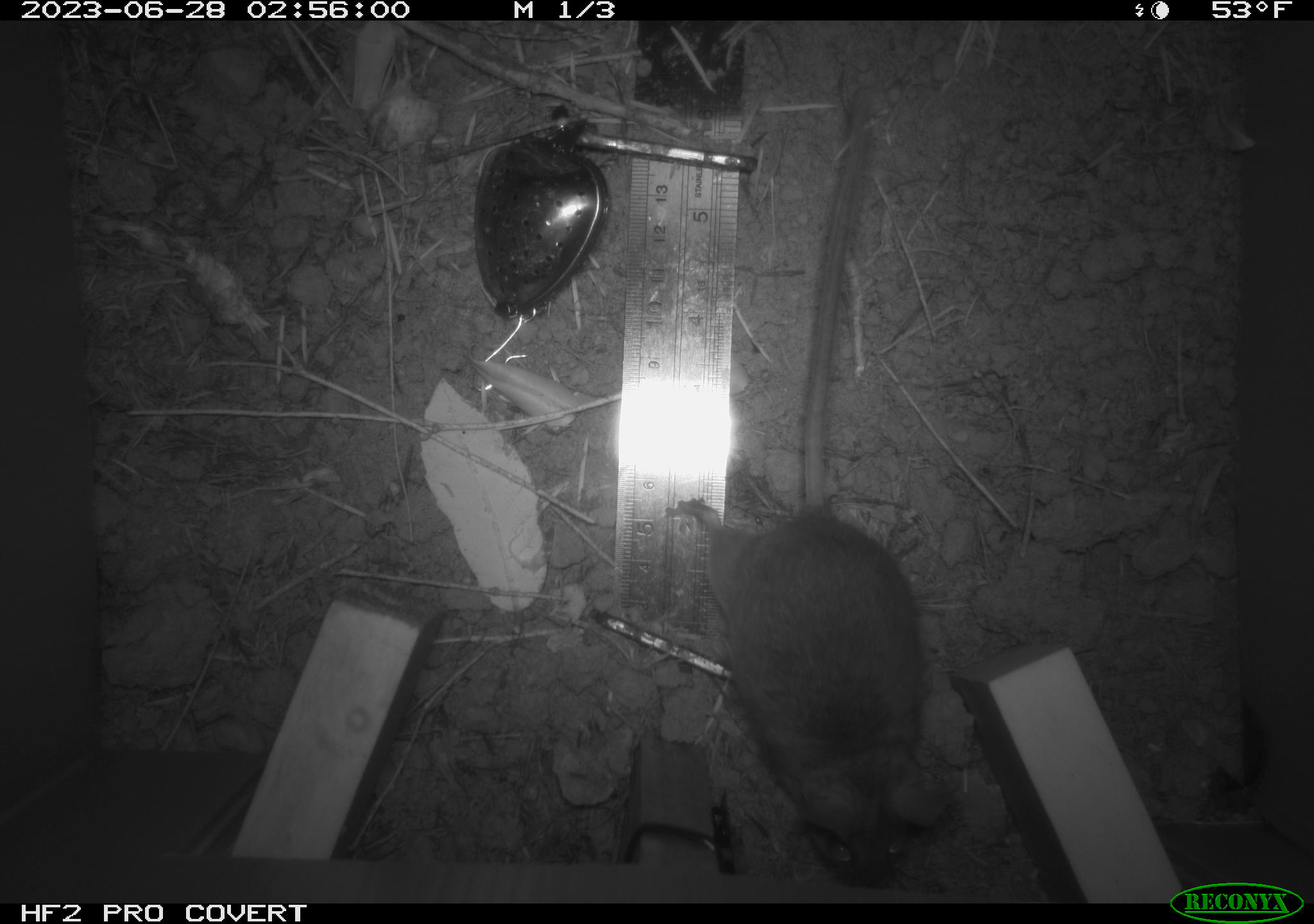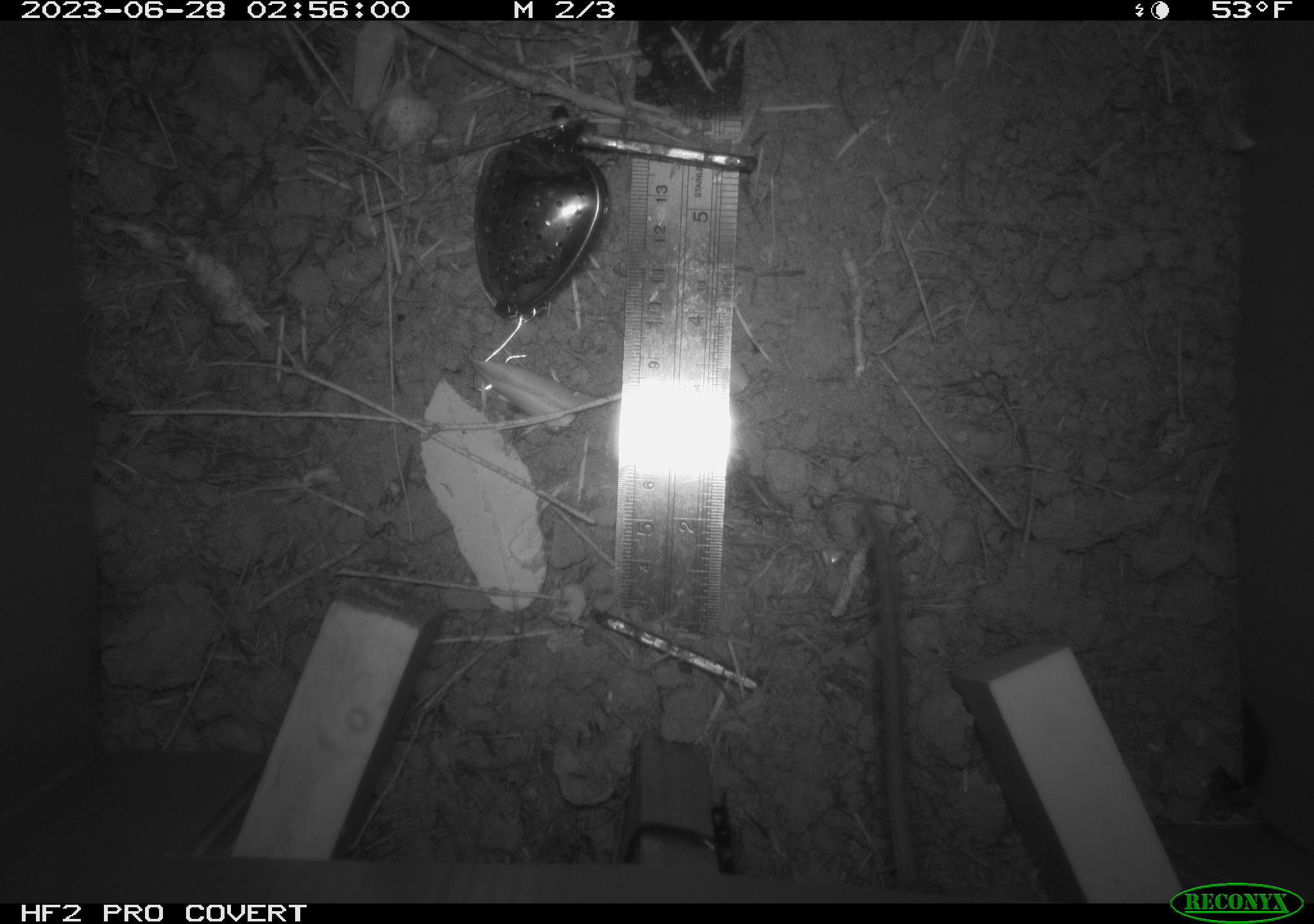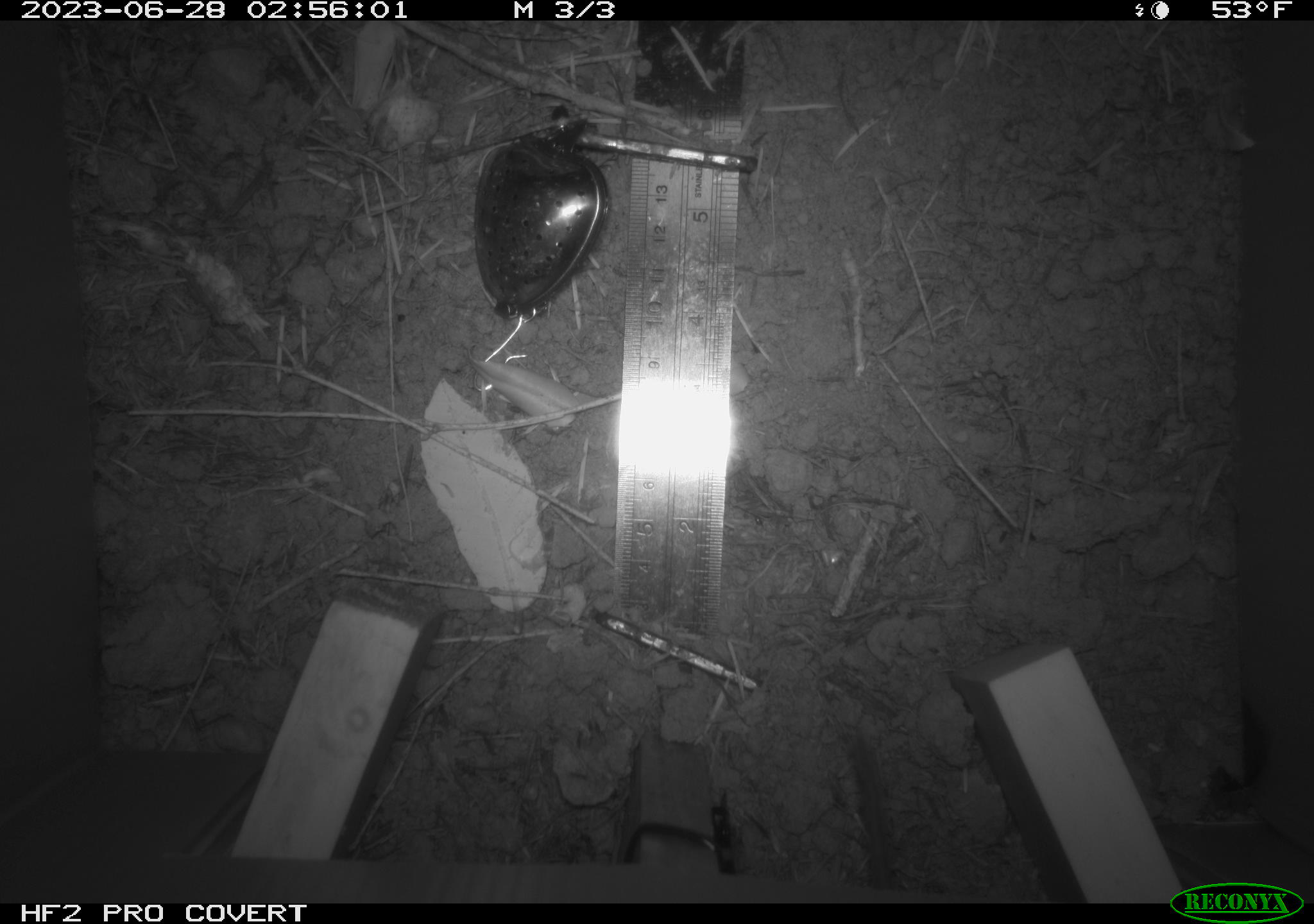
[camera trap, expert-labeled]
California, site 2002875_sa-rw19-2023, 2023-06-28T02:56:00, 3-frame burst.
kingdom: Animalia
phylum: Chordata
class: Mammalia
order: Rodentia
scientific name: Rodentia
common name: mouse species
Mouse species (Rodentia).